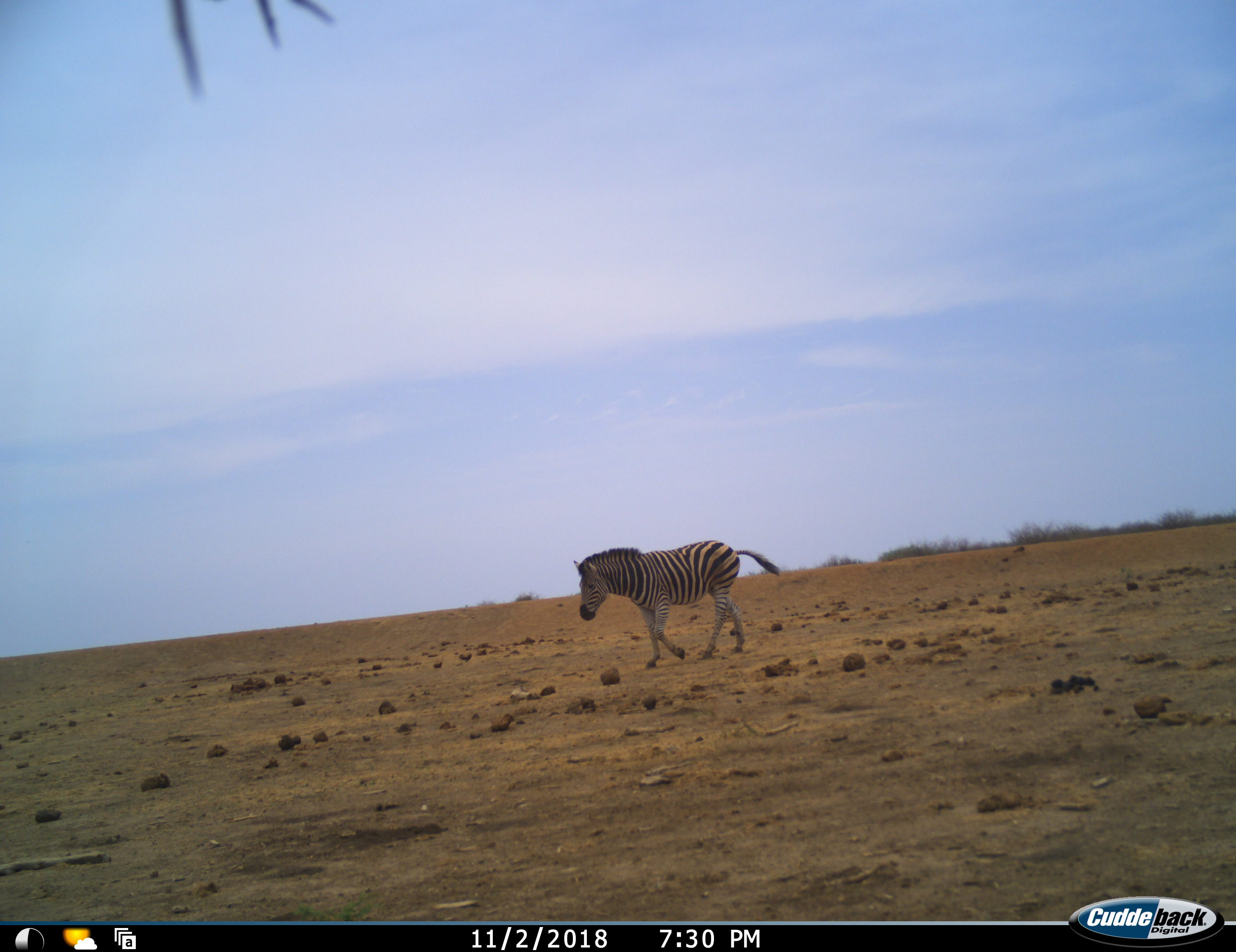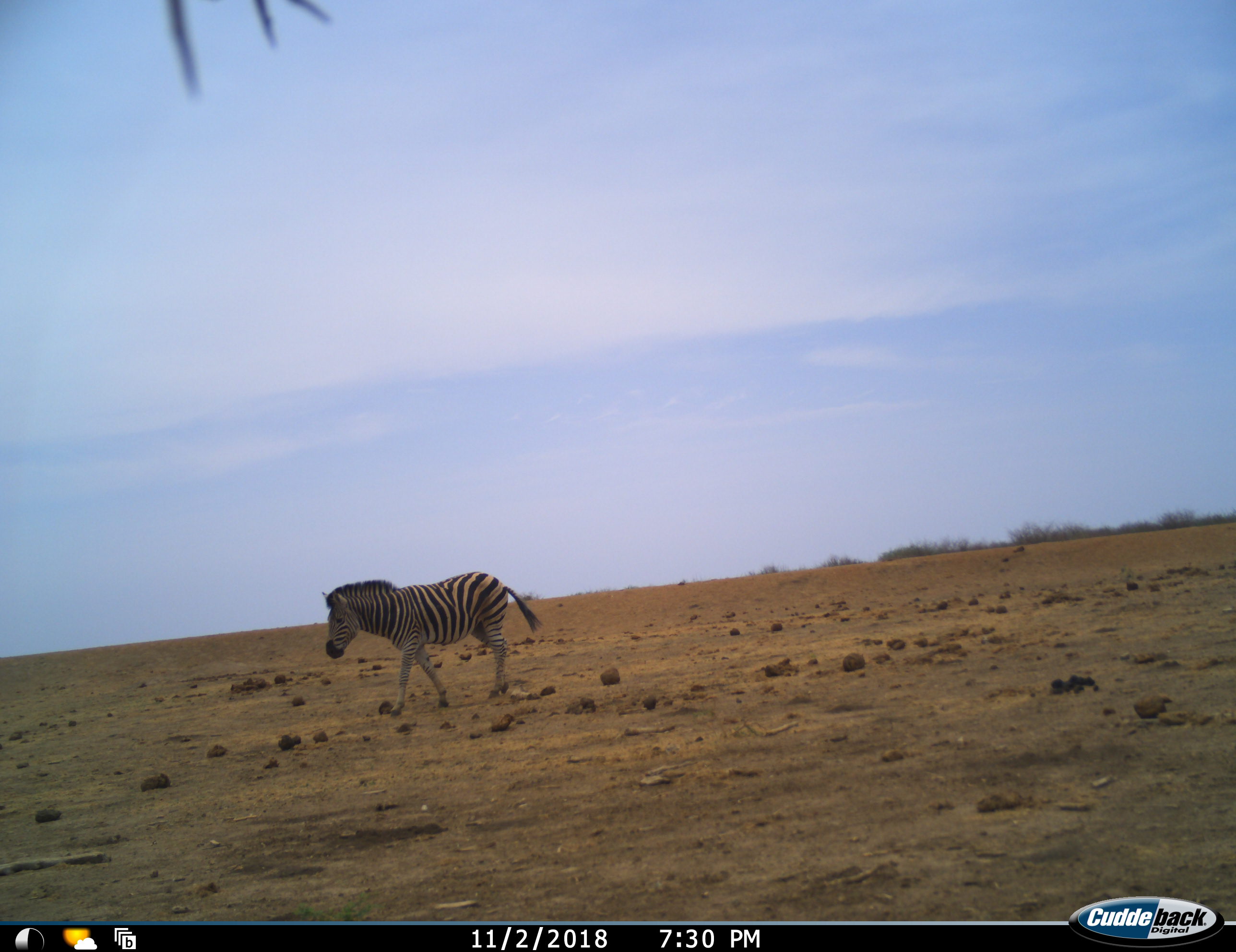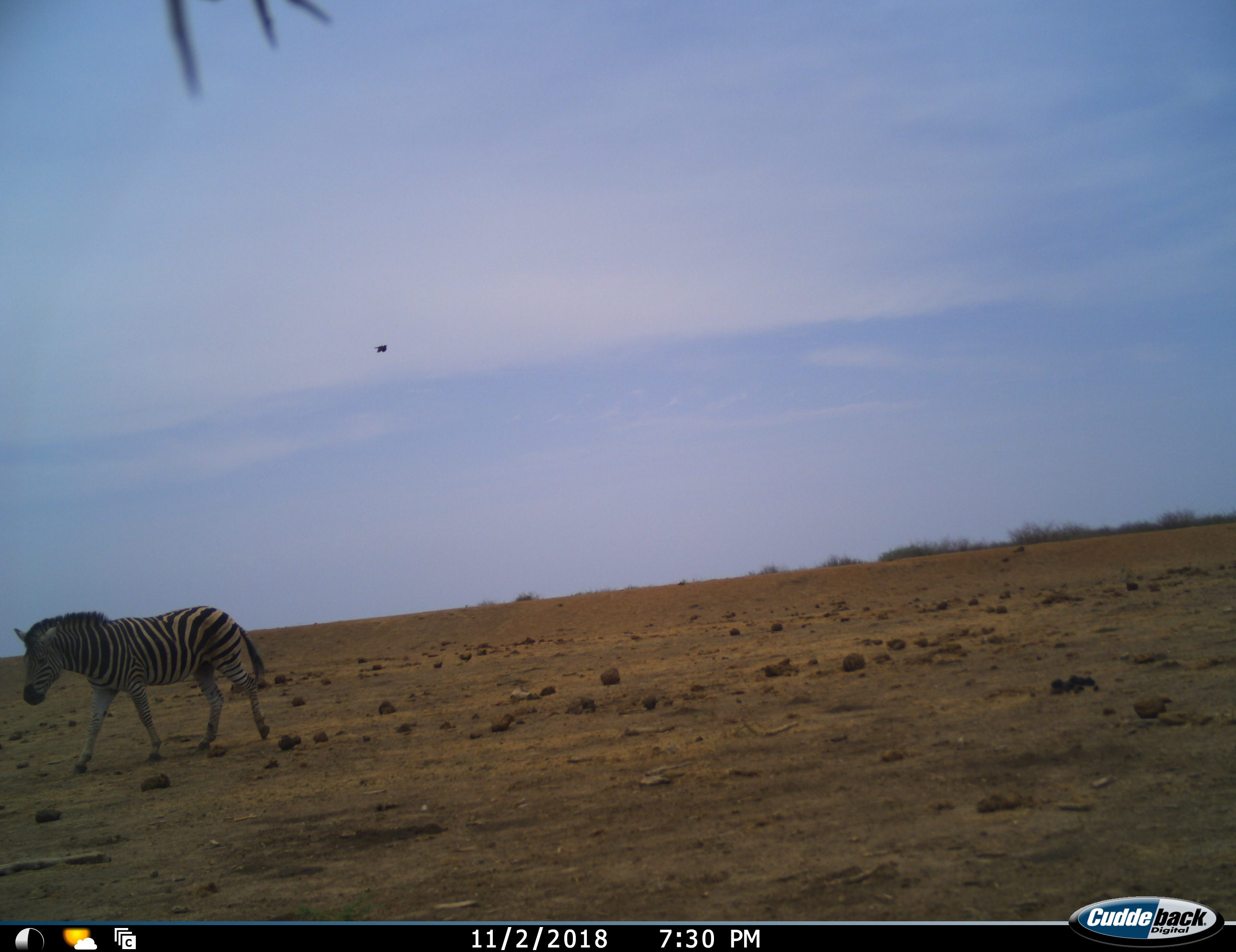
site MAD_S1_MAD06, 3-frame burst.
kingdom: Animalia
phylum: Chordata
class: Mammalia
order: Perissodactyla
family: Equidae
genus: Equus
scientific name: Equus quagga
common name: plains zebra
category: zebraplains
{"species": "zebraplains (plains zebra) (Equus quagga)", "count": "1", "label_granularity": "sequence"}